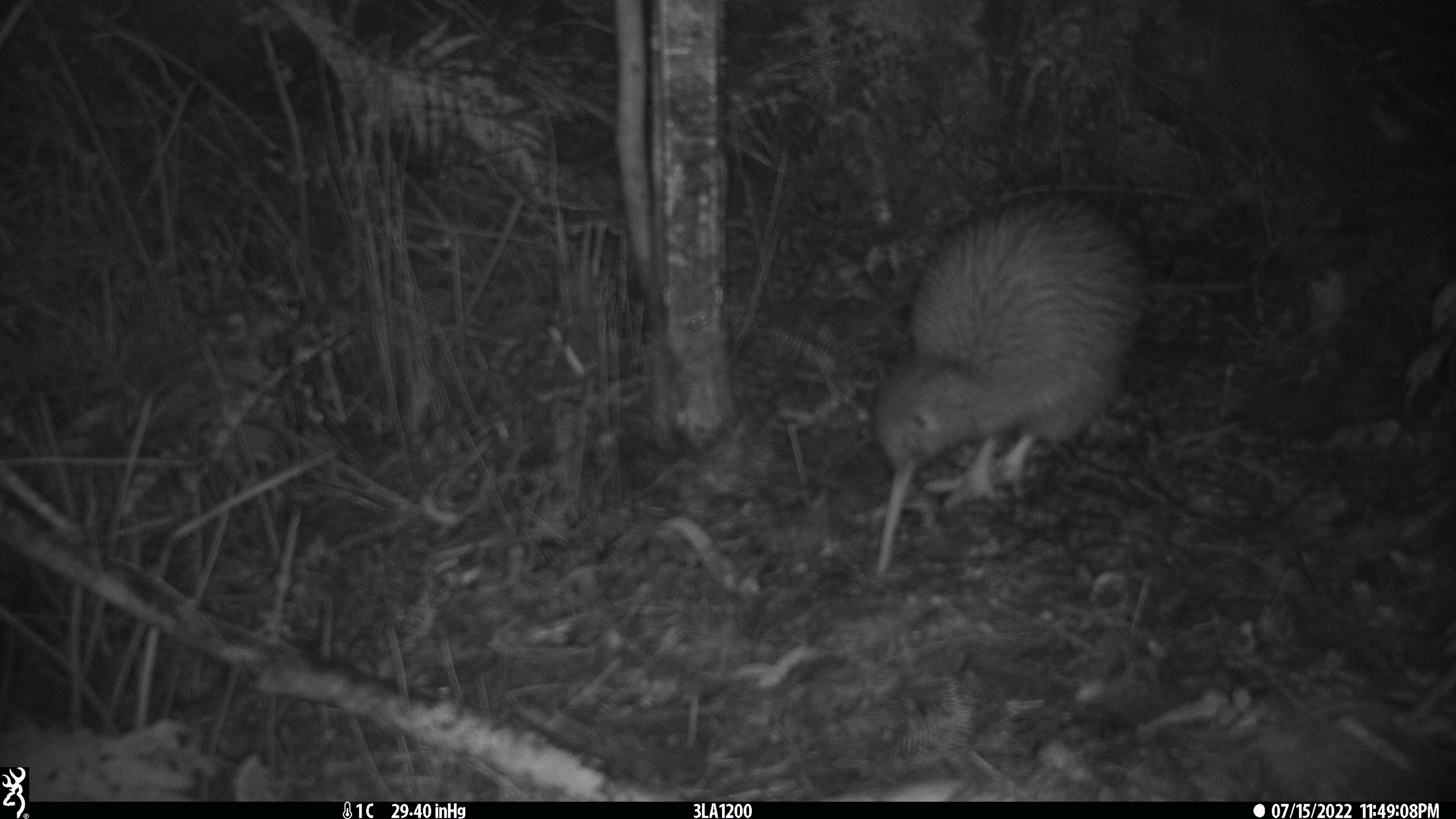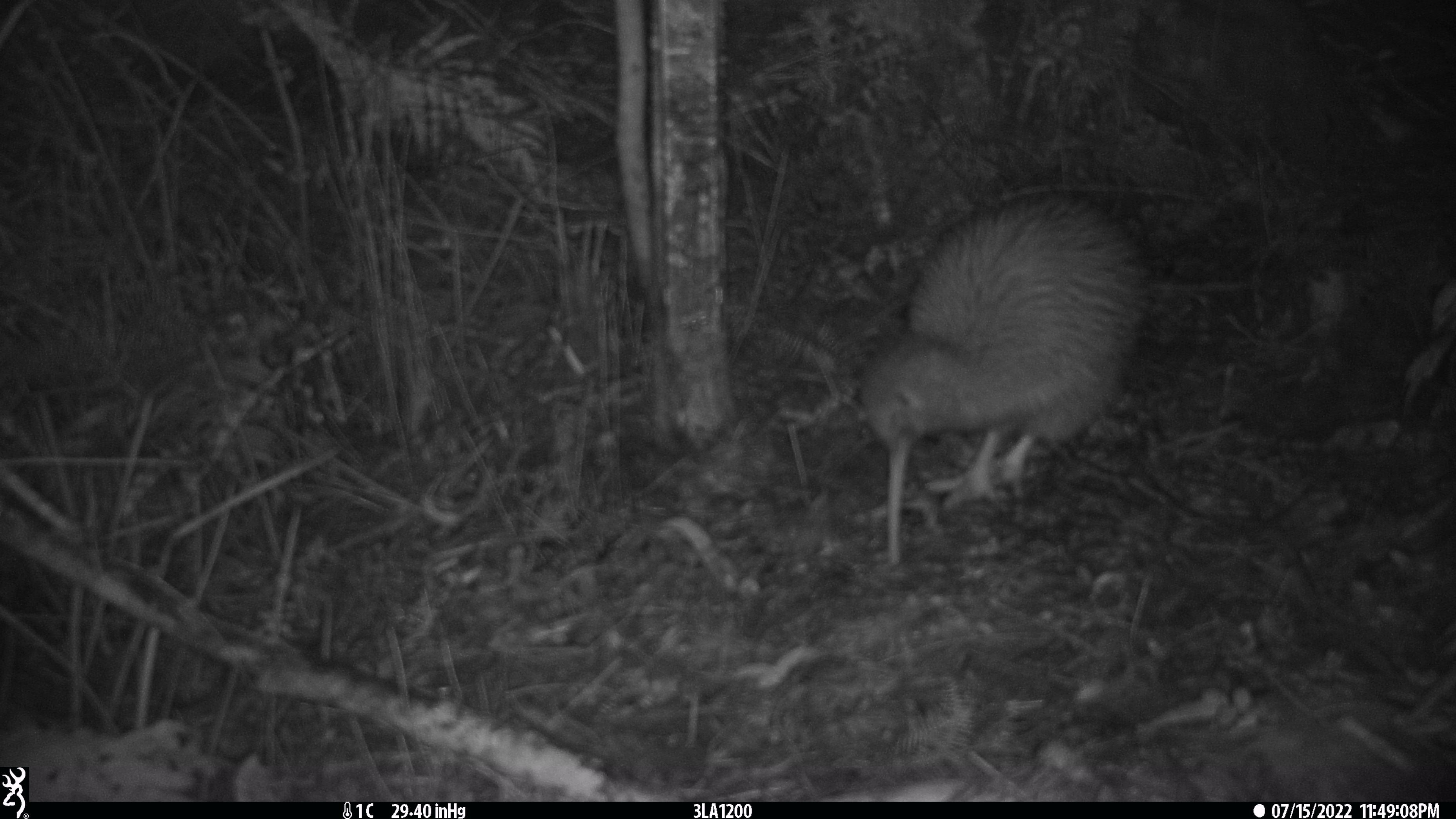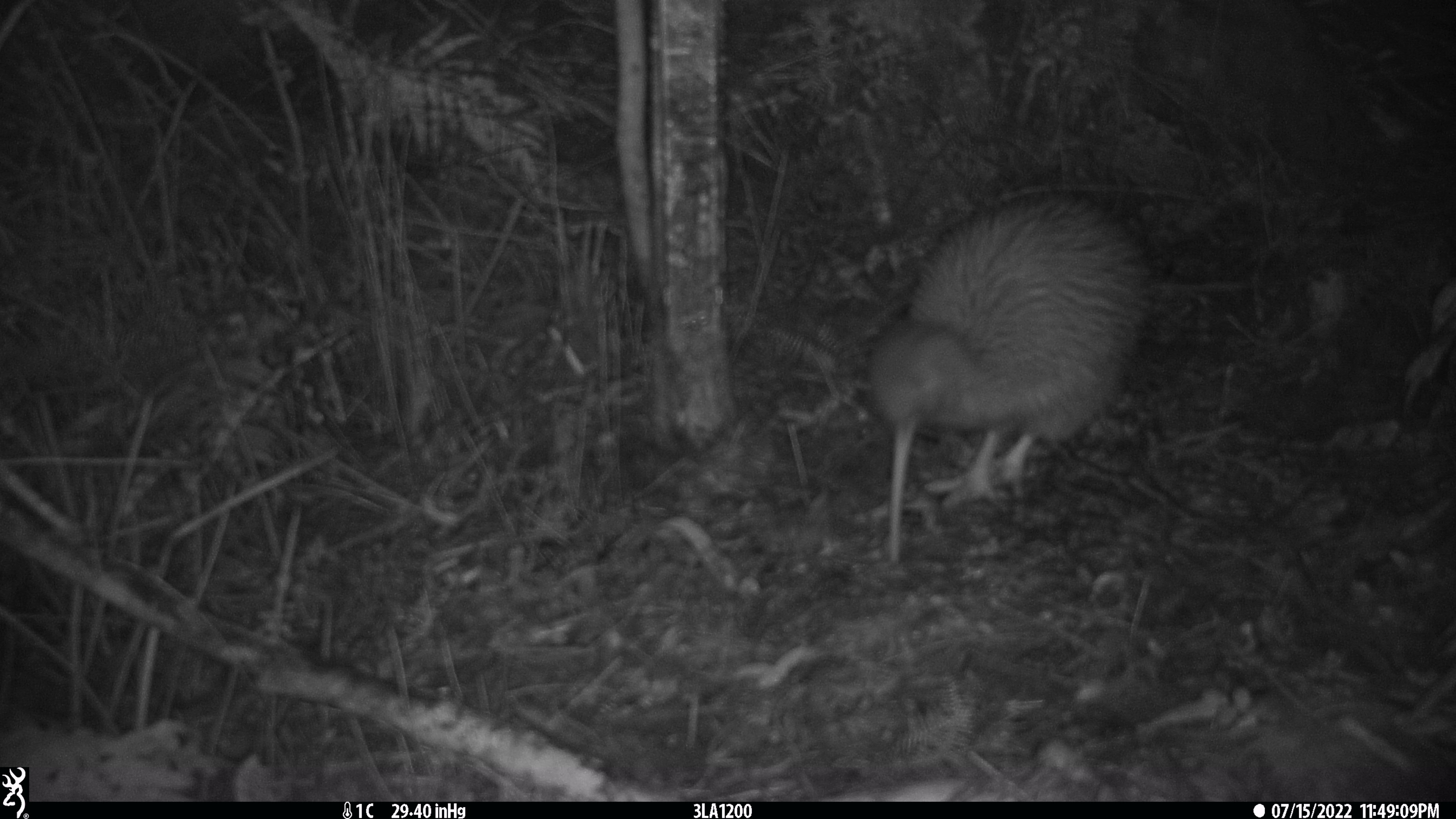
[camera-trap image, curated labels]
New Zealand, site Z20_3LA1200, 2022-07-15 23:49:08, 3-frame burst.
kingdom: Animalia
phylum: Chordata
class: Aves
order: Apterygiformes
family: Apterygidae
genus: Apteryx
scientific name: Apteryx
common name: kiwi